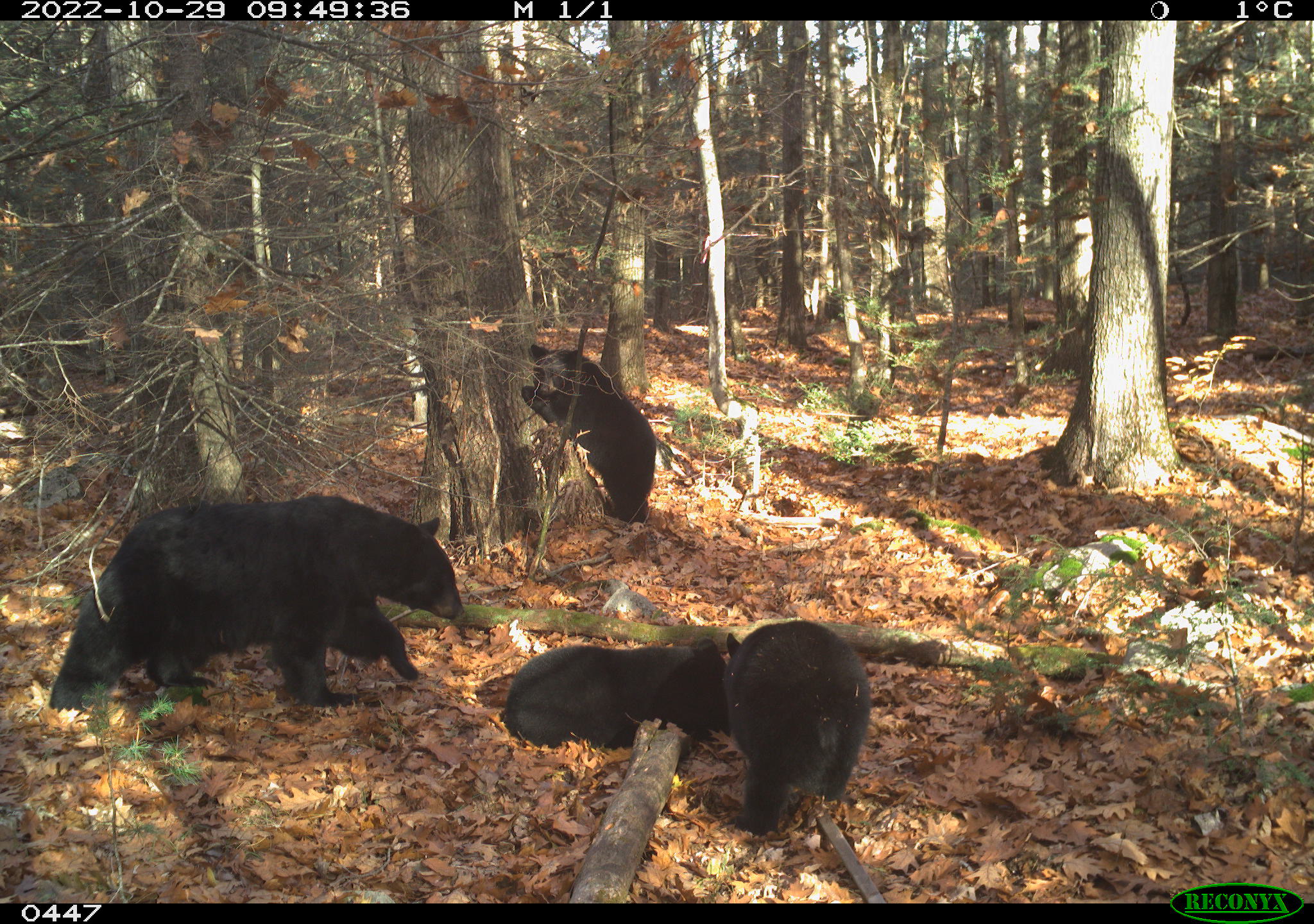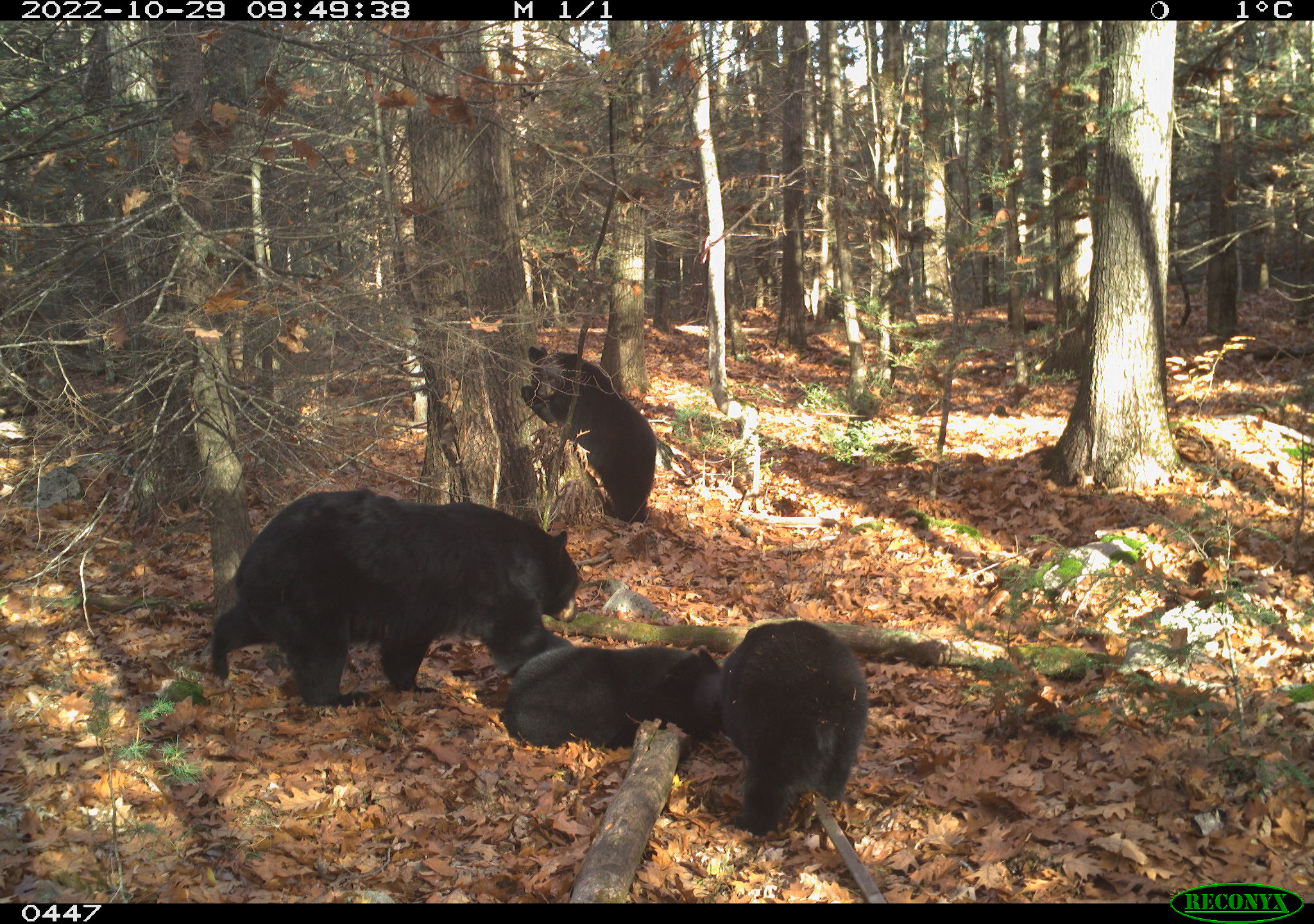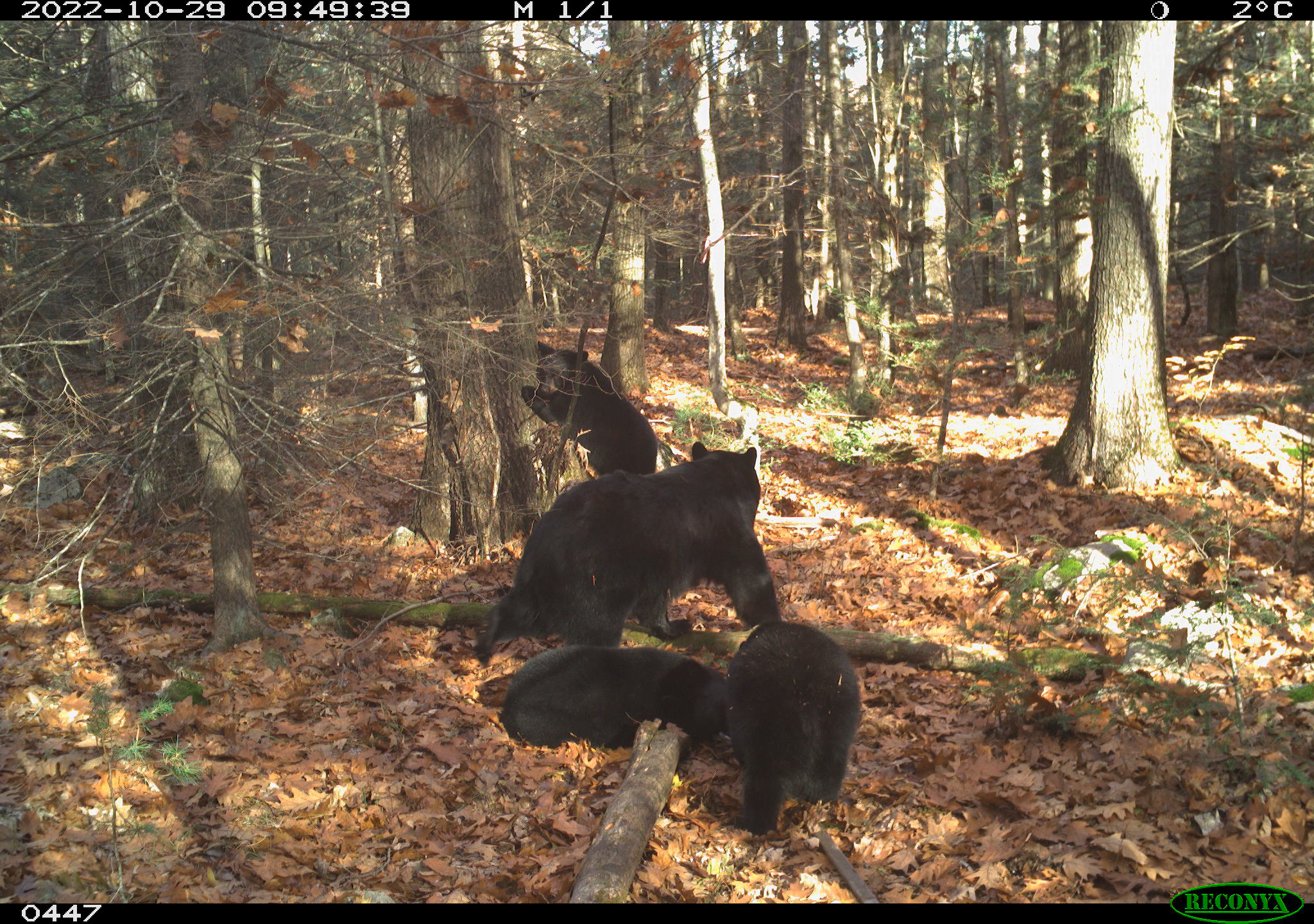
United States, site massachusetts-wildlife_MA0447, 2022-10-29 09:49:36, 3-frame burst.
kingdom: Animalia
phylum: Chordata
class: Mammalia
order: Carnivora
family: Ursidae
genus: Ursus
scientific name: Ursus americanus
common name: black bear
Black bear (Ursus americanus).